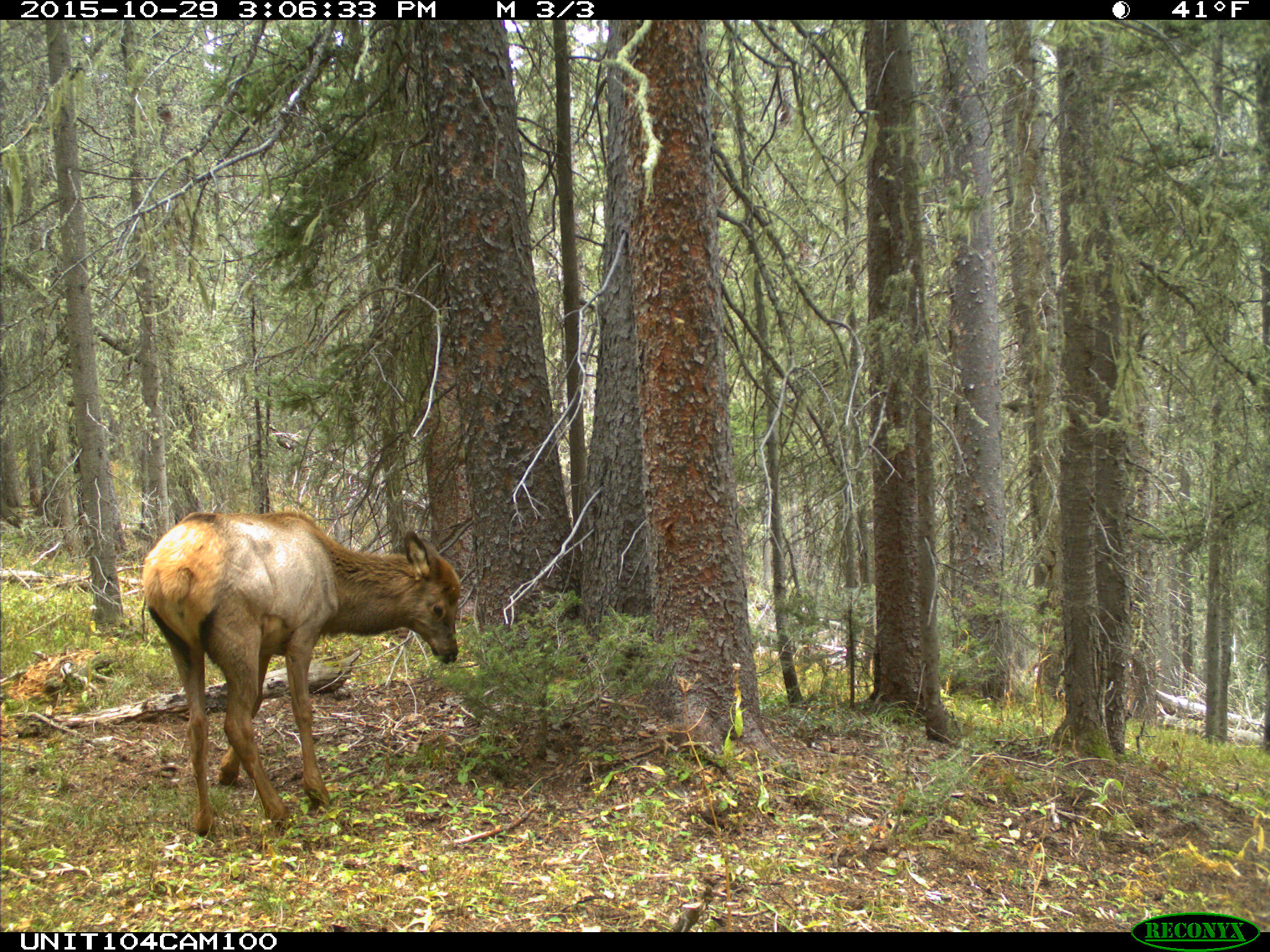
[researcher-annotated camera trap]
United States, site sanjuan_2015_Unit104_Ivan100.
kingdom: Animalia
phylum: Chordata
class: Mammalia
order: Artiodactyla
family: Cervidae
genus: Cervus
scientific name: Cervus elaphus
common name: red deer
Cervus elaphus (red deer).